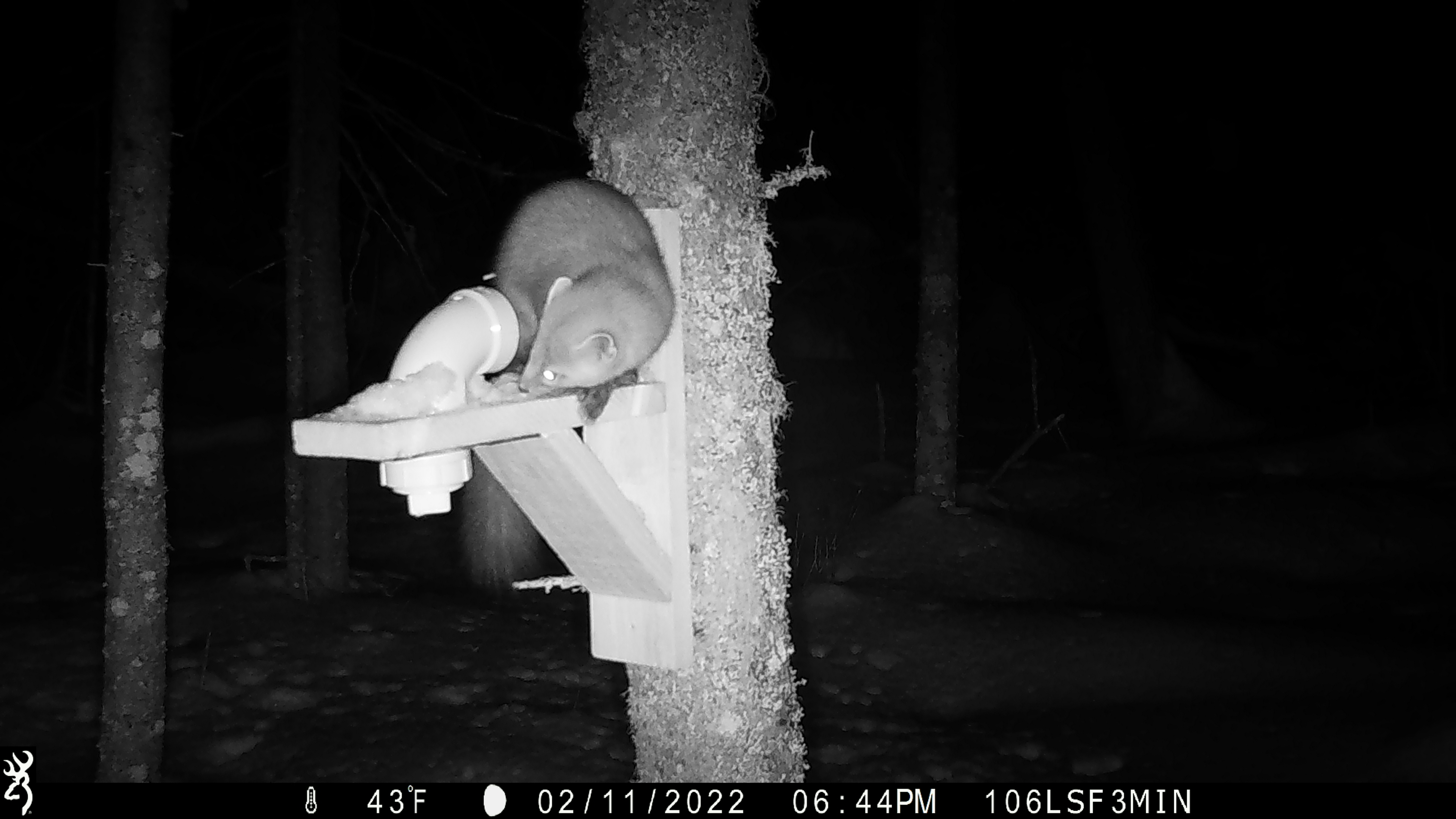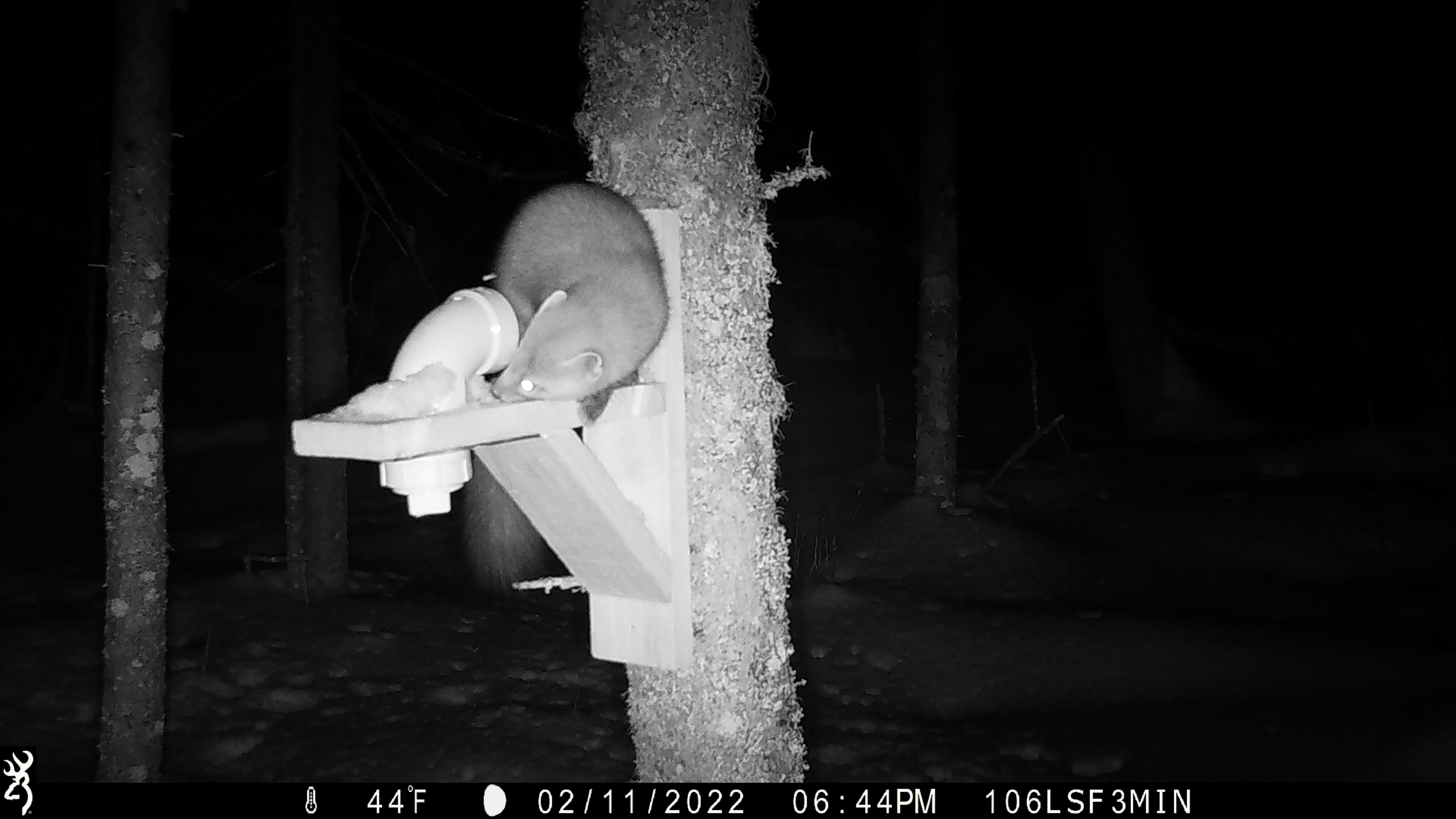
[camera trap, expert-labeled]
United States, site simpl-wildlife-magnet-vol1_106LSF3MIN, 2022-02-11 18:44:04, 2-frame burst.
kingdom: Animalia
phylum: Chordata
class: Mammalia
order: Carnivora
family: Mustelidae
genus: Martes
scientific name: Martes americana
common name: american marten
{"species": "american marten (Martes americana)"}